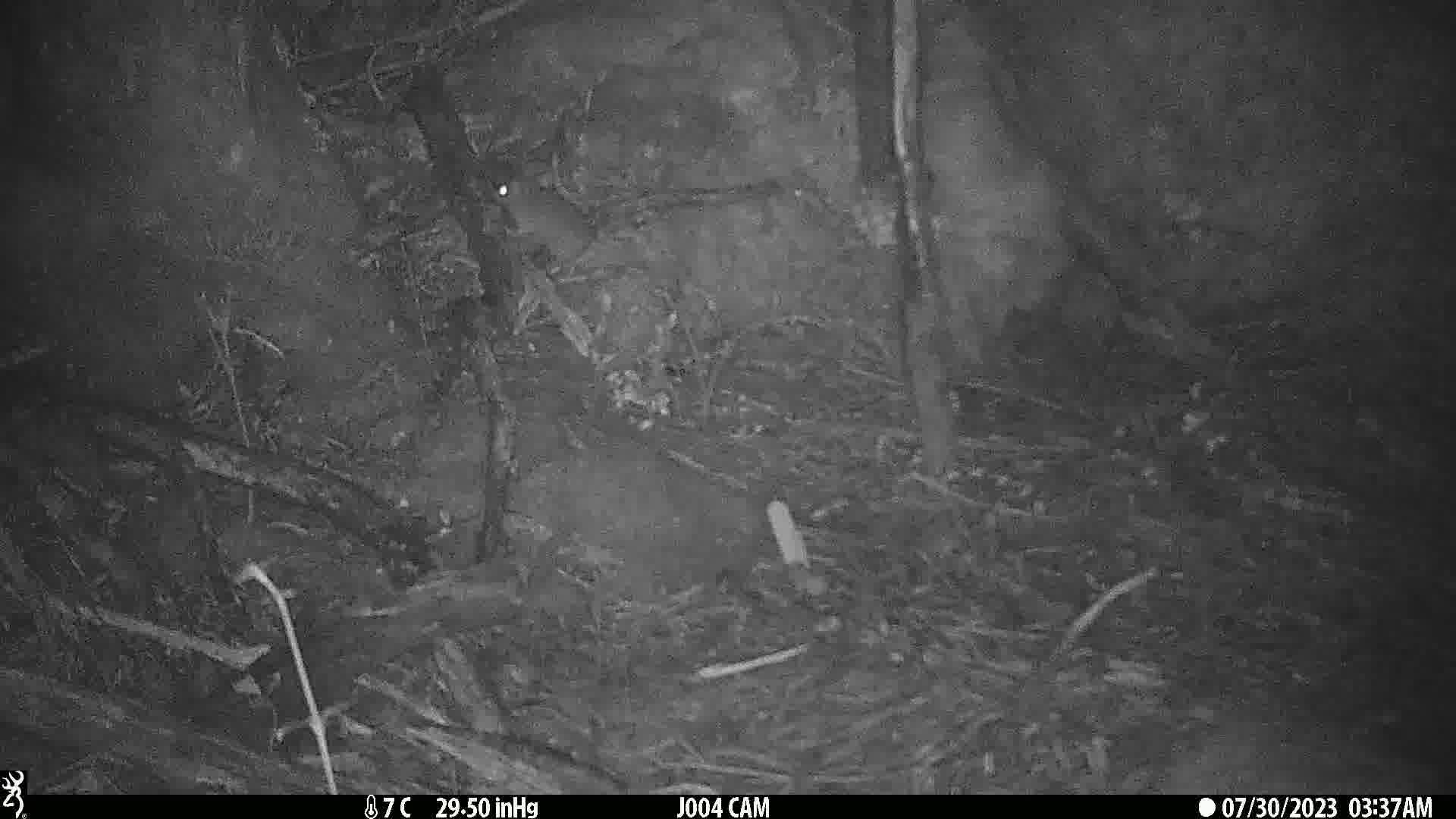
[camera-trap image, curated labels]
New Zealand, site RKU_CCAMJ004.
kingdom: Animalia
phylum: Chordata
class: Mammalia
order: Rodentia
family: Muridae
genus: Rattus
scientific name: Rattus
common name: rat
Rat (Rattus).